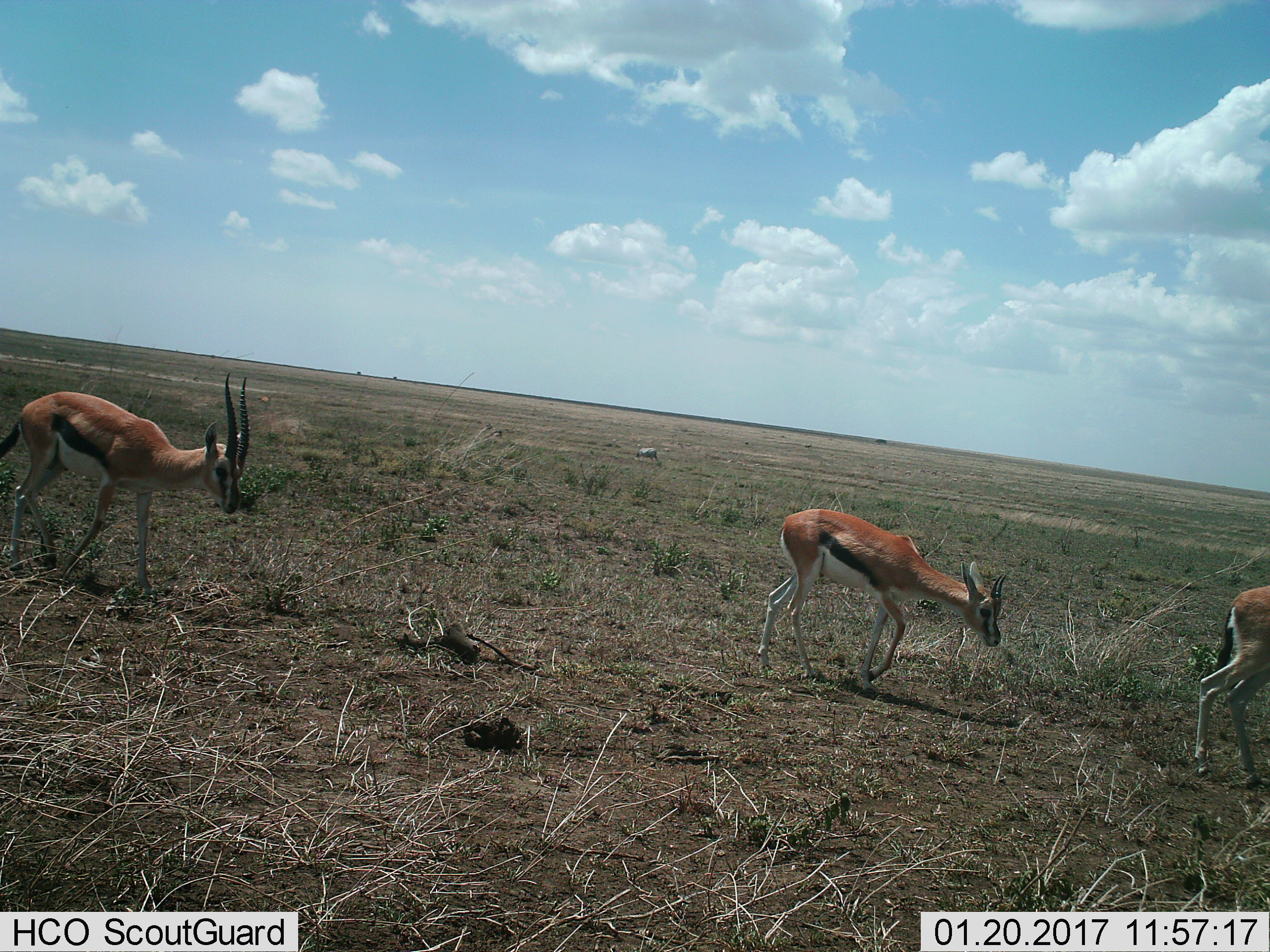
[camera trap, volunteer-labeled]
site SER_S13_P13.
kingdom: Animalia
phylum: Chordata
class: Mammalia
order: Artiodactyla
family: Bovidae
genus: Eudorcas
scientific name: Eudorcas thomsonii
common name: thomson's gazelle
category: gazellethomsons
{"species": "gazellethomsons (thomson's gazelle) (Eudorcas thomsonii)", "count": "3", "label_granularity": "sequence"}